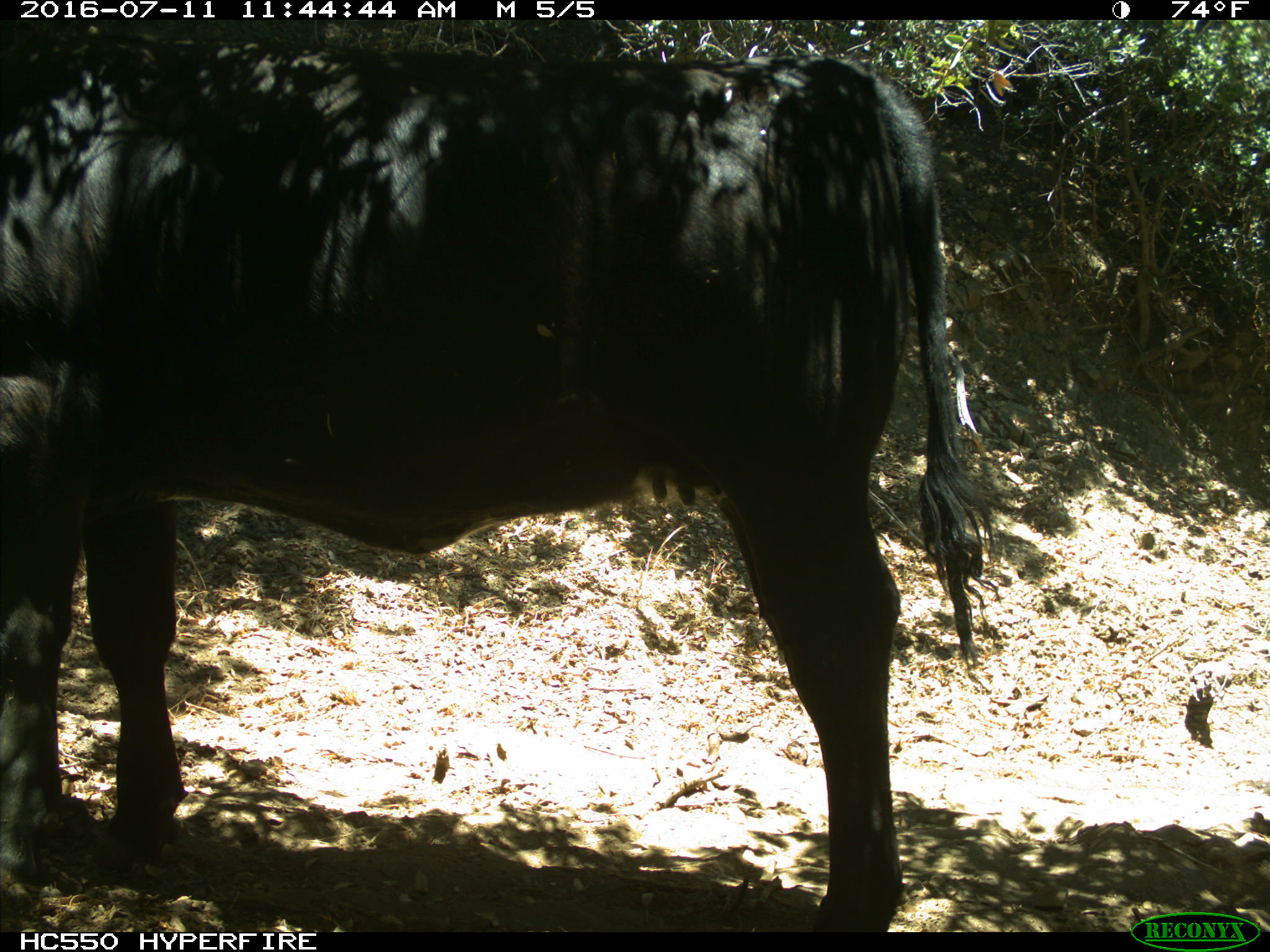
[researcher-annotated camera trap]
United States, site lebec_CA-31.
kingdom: Animalia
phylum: Chordata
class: Mammalia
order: Artiodactyla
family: Bovidae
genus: Bos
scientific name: Bos taurus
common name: domestic cow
Bos taurus (domestic cow).